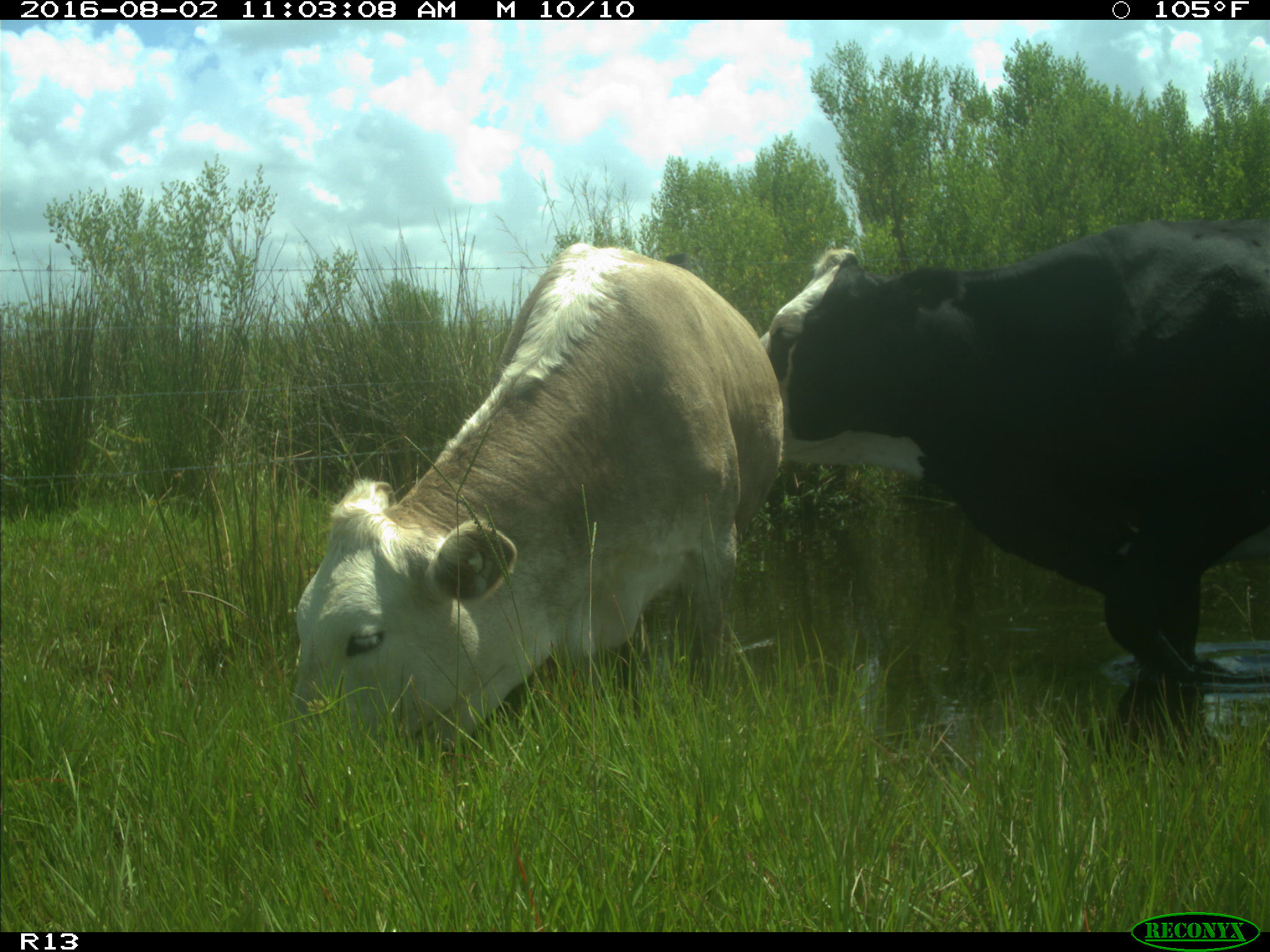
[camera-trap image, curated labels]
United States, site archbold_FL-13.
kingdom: Animalia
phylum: Chordata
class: Mammalia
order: Artiodactyla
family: Bovidae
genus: Bos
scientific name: Bos taurus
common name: domestic cow